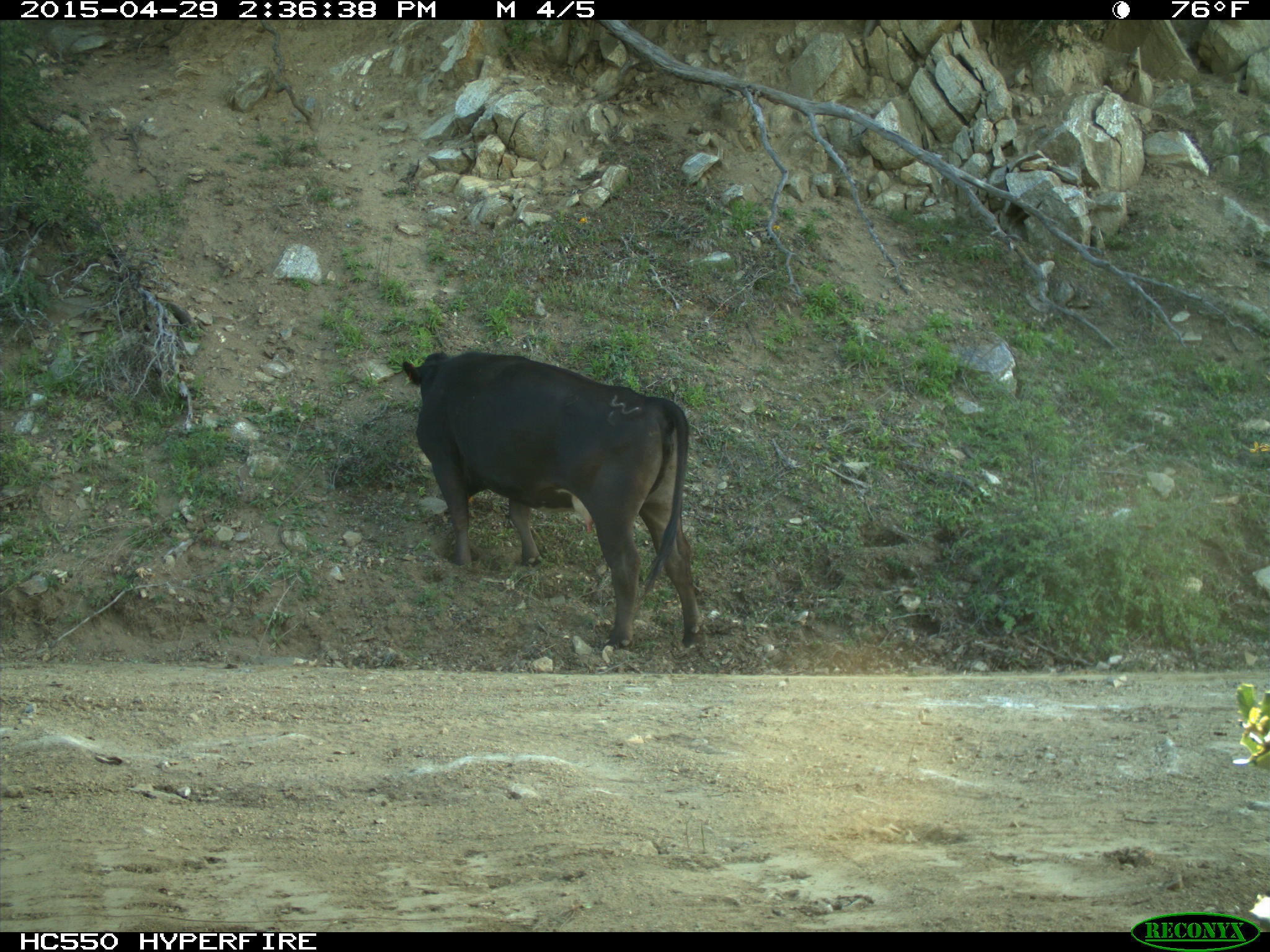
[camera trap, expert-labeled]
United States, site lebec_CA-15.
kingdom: Animalia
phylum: Chordata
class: Mammalia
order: Artiodactyla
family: Bovidae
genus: Bos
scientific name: Bos taurus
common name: domestic cow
Bos taurus (domestic cow).